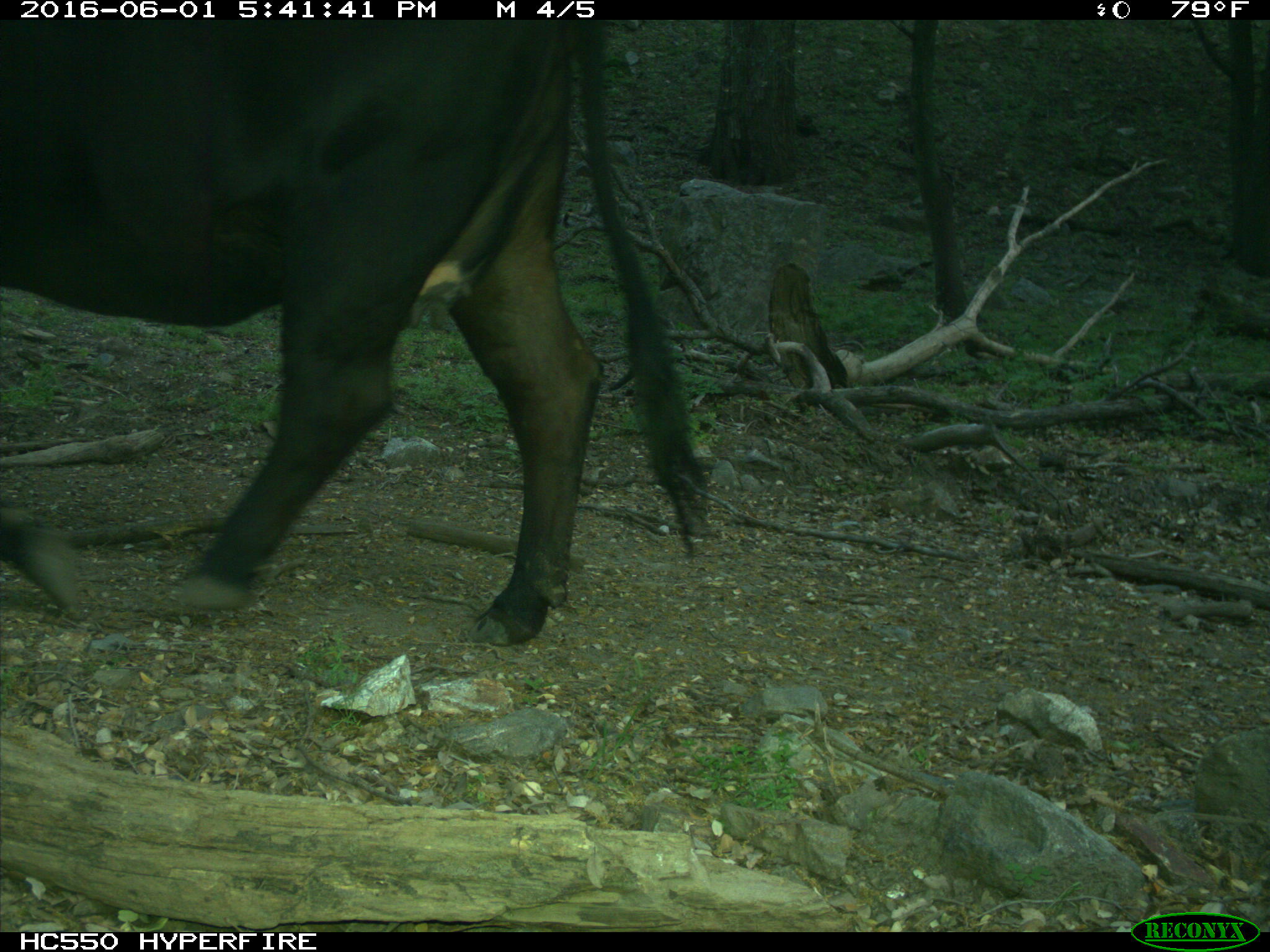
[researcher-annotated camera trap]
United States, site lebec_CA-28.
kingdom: Animalia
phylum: Chordata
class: Mammalia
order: Artiodactyla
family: Bovidae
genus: Bos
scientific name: Bos taurus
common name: domestic cow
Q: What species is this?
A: Bos taurus (domestic cow).